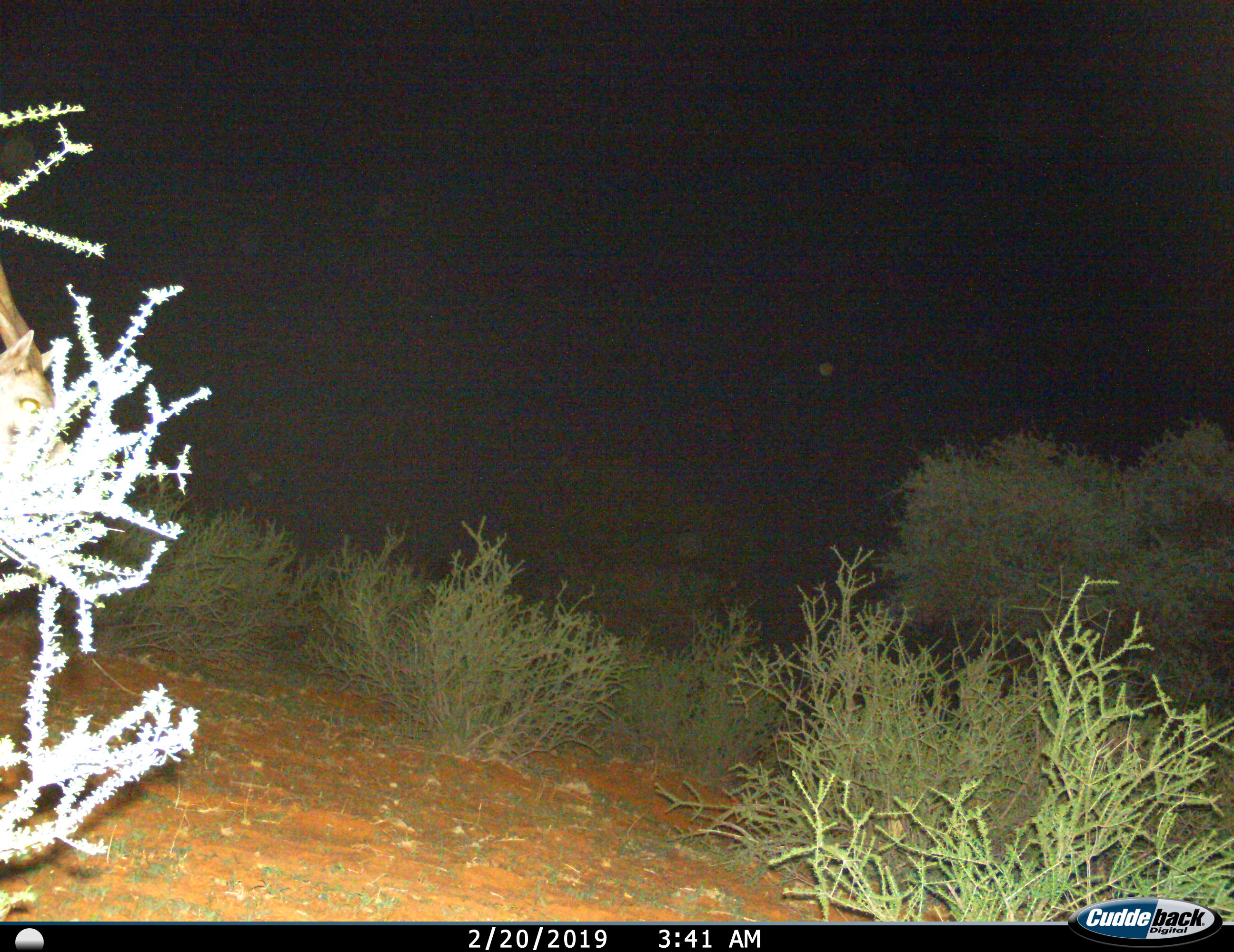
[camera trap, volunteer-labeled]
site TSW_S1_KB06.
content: unidentified animal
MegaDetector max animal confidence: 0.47